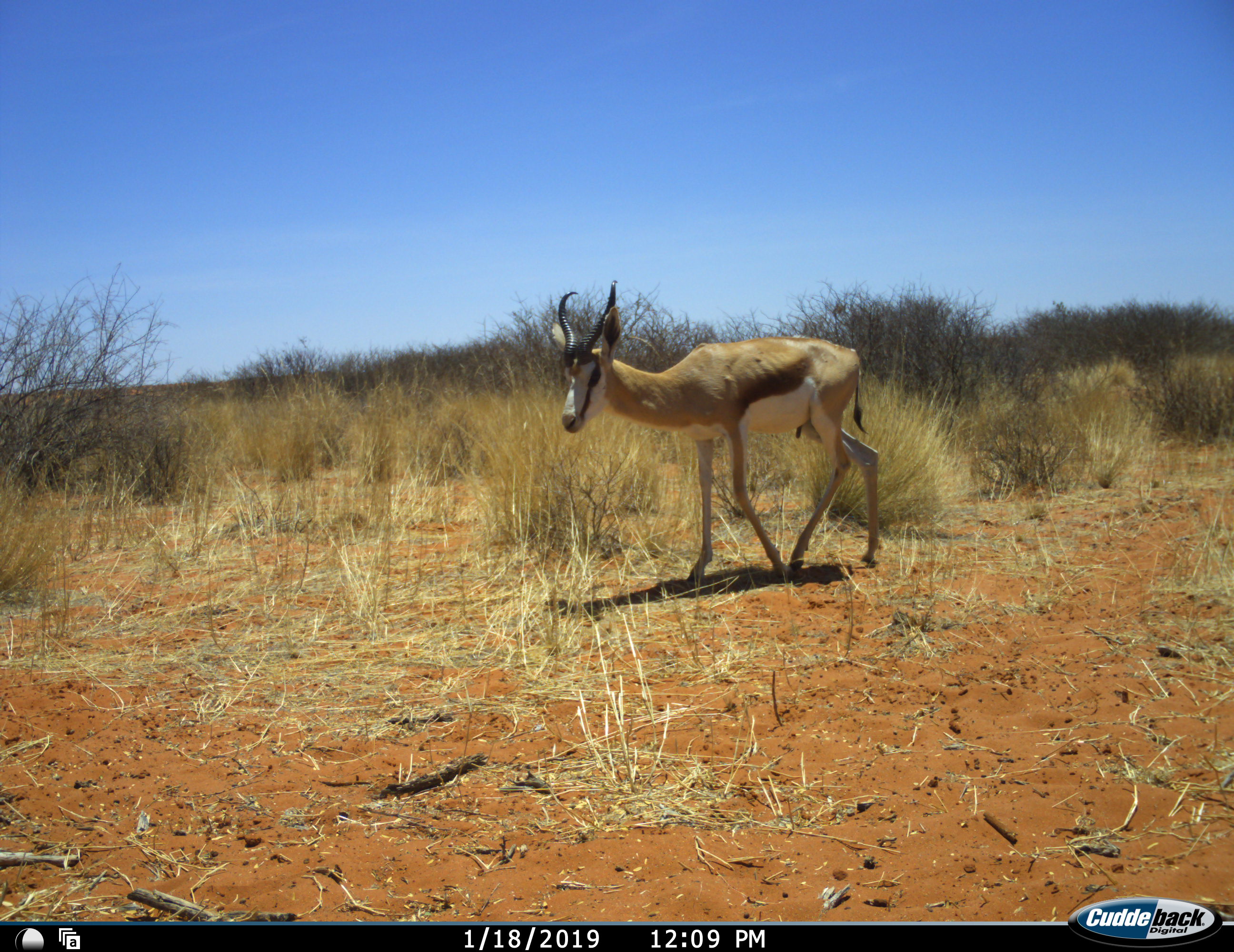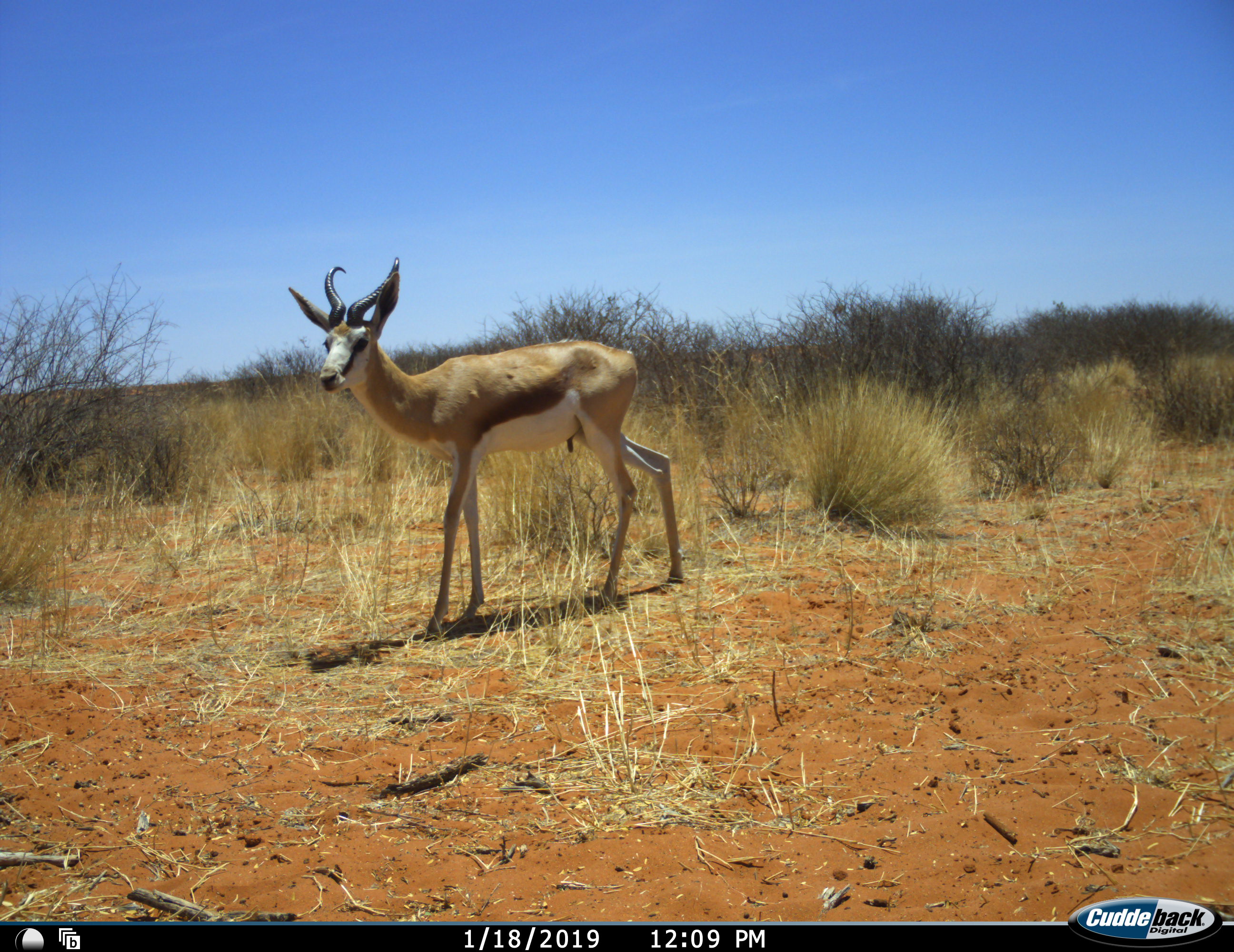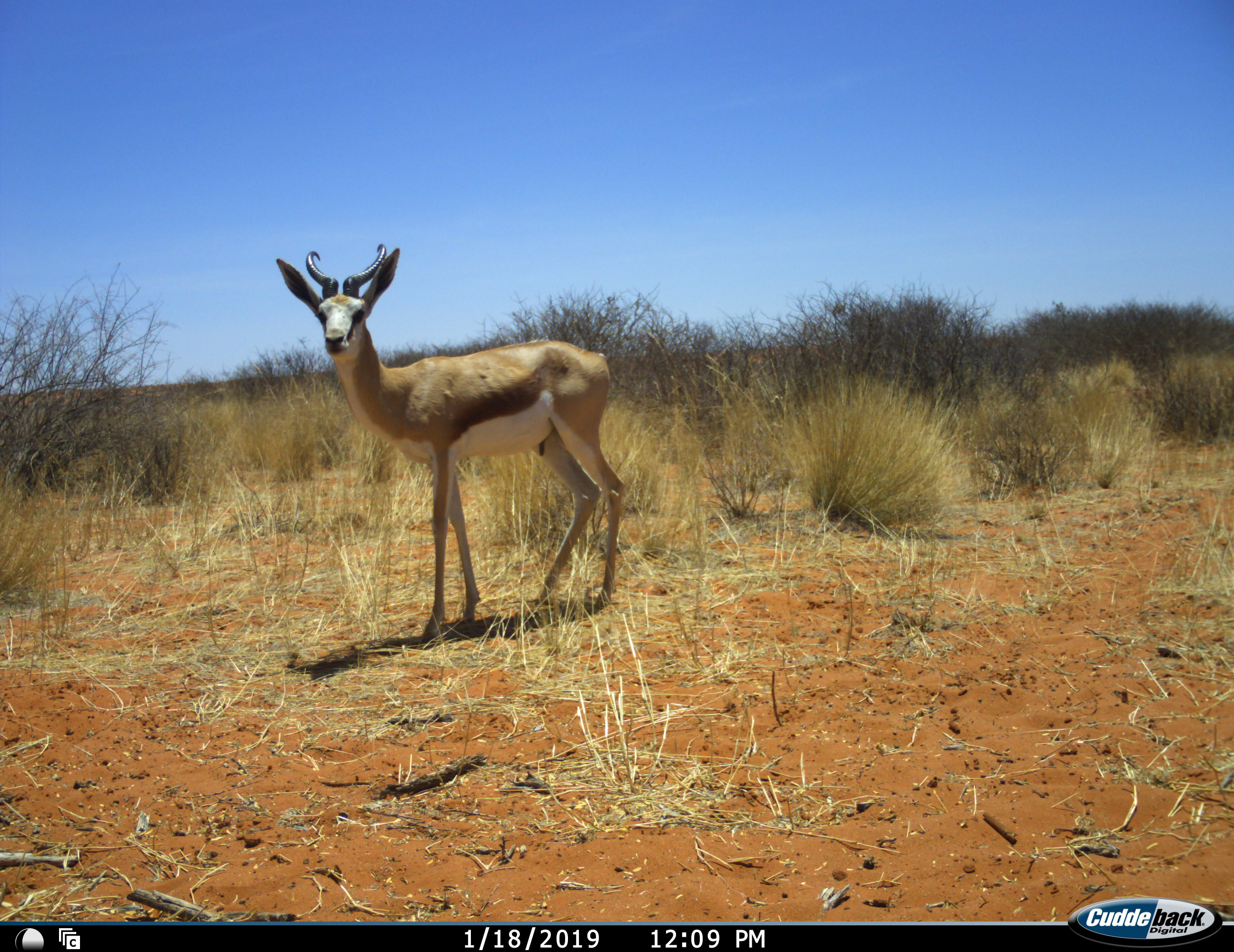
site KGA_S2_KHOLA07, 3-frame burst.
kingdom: Animalia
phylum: Chordata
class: Mammalia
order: Artiodactyla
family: Bovidae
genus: Antidorcas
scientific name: Antidorcas marsupialis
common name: springbok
Springbok (Antidorcas marsupialis), count 1. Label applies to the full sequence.